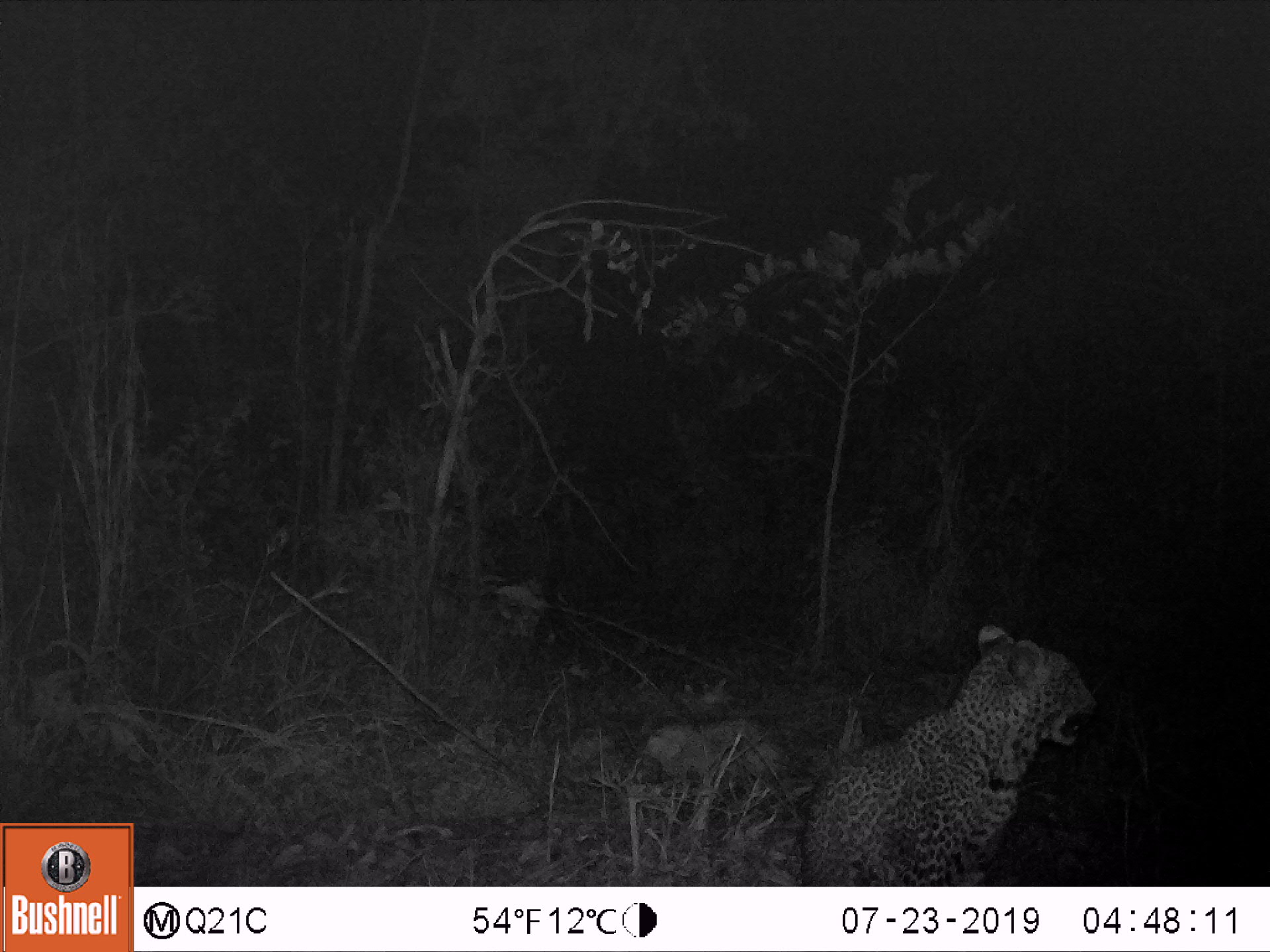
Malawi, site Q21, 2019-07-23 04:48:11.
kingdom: Animalia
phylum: Chordata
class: Mammalia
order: Carnivora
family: Felidae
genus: Panthera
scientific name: Panthera pardus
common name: leopard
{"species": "leopard (Panthera pardus)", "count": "1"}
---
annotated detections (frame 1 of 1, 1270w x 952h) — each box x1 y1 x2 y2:
leopard: 777 622 1104 884